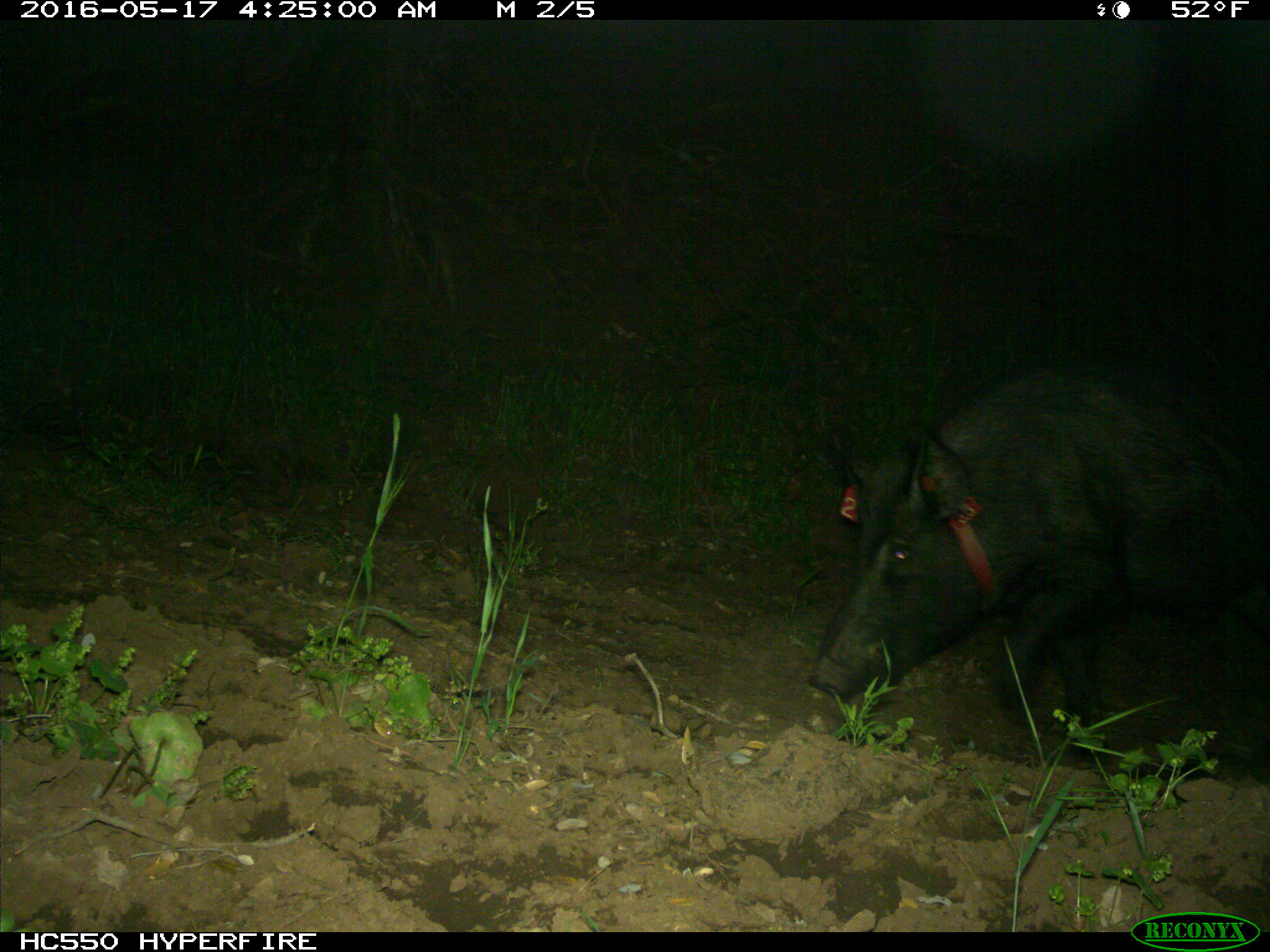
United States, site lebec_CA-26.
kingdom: Animalia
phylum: Chordata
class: Mammalia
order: Artiodactyla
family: Suidae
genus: Sus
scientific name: Sus scrofa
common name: wild boar